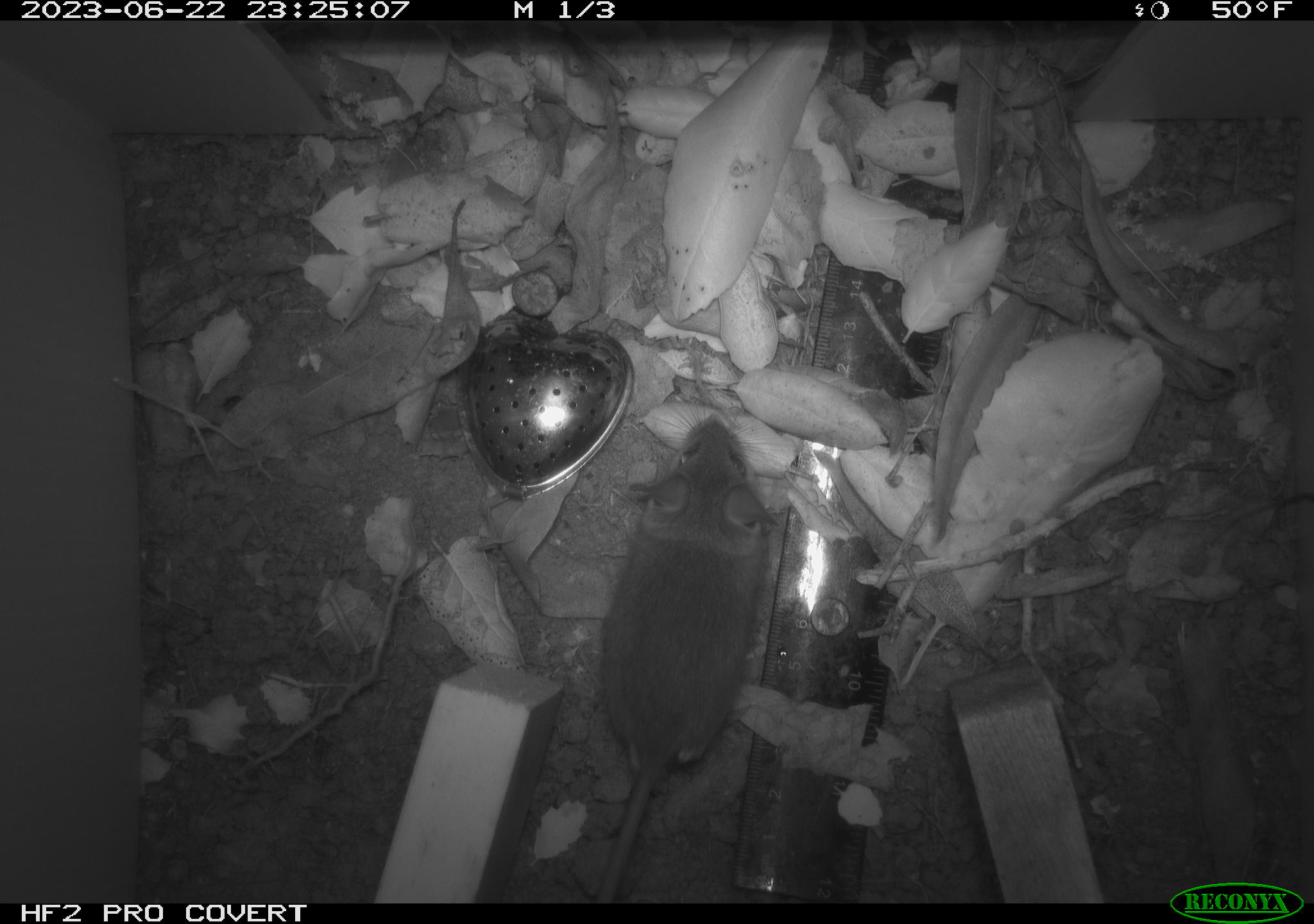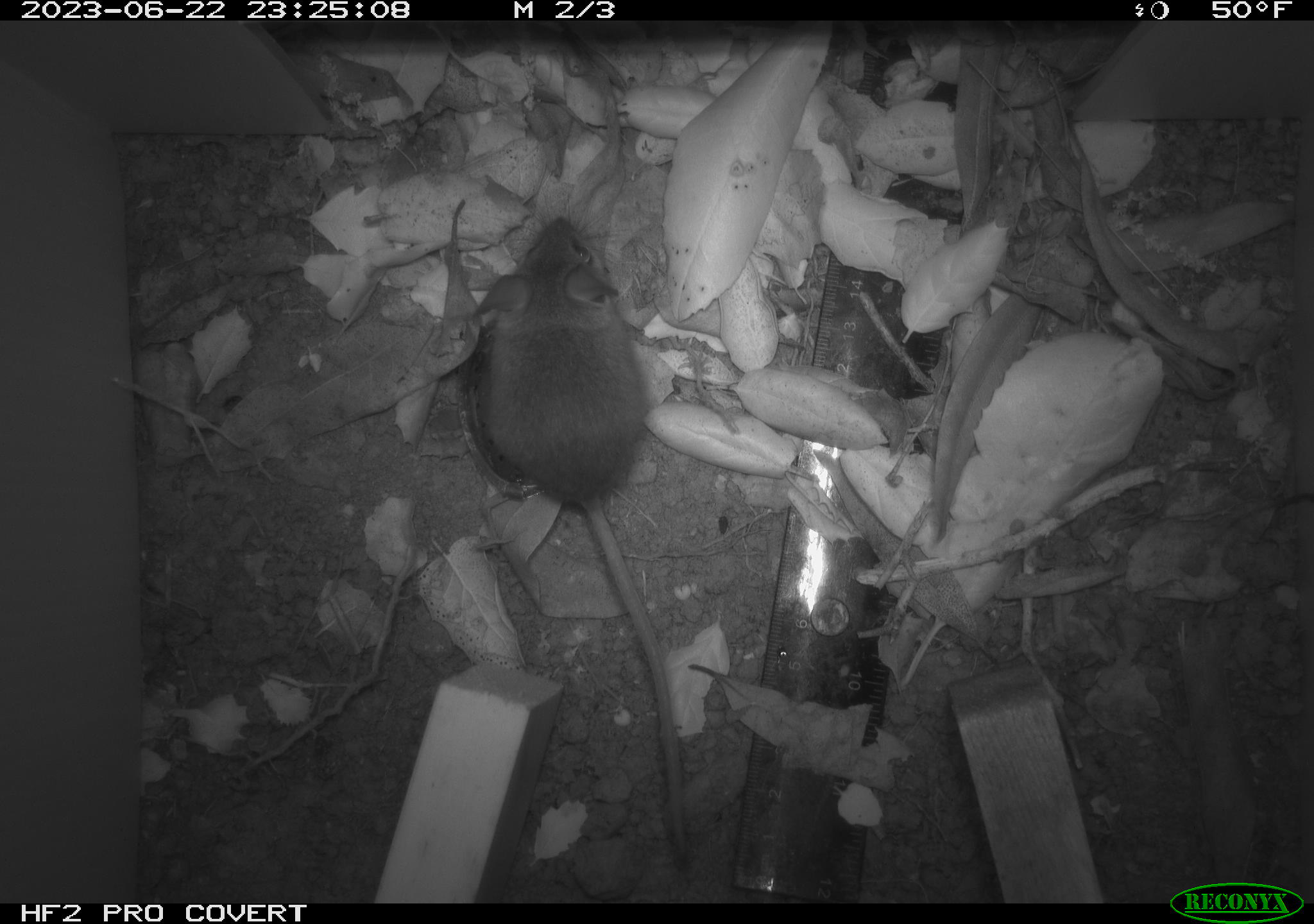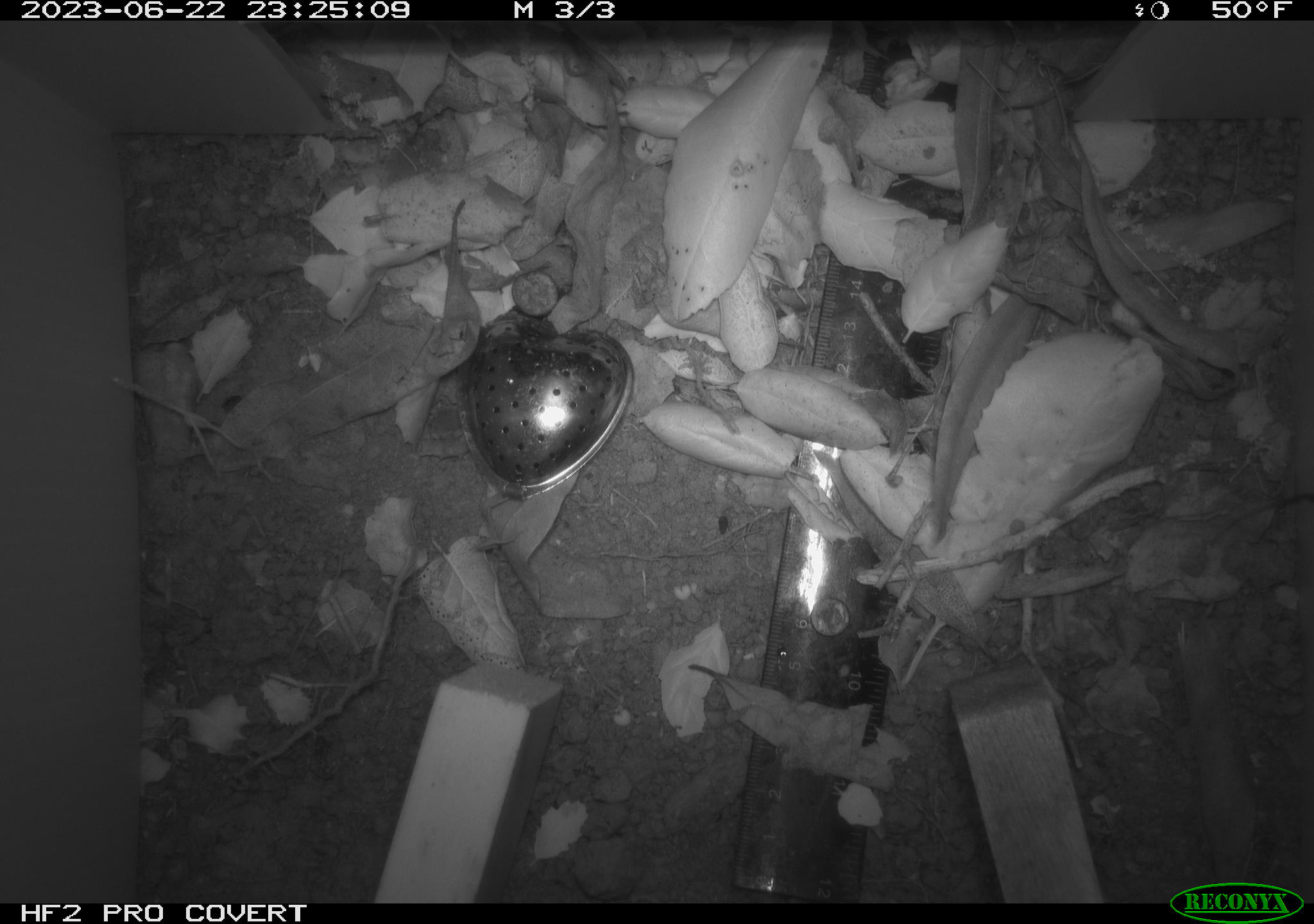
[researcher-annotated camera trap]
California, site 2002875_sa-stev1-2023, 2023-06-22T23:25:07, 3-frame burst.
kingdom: Animalia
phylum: Chordata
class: Mammalia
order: Rodentia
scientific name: Rodentia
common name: mouse species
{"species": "mouse species (Rodentia)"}